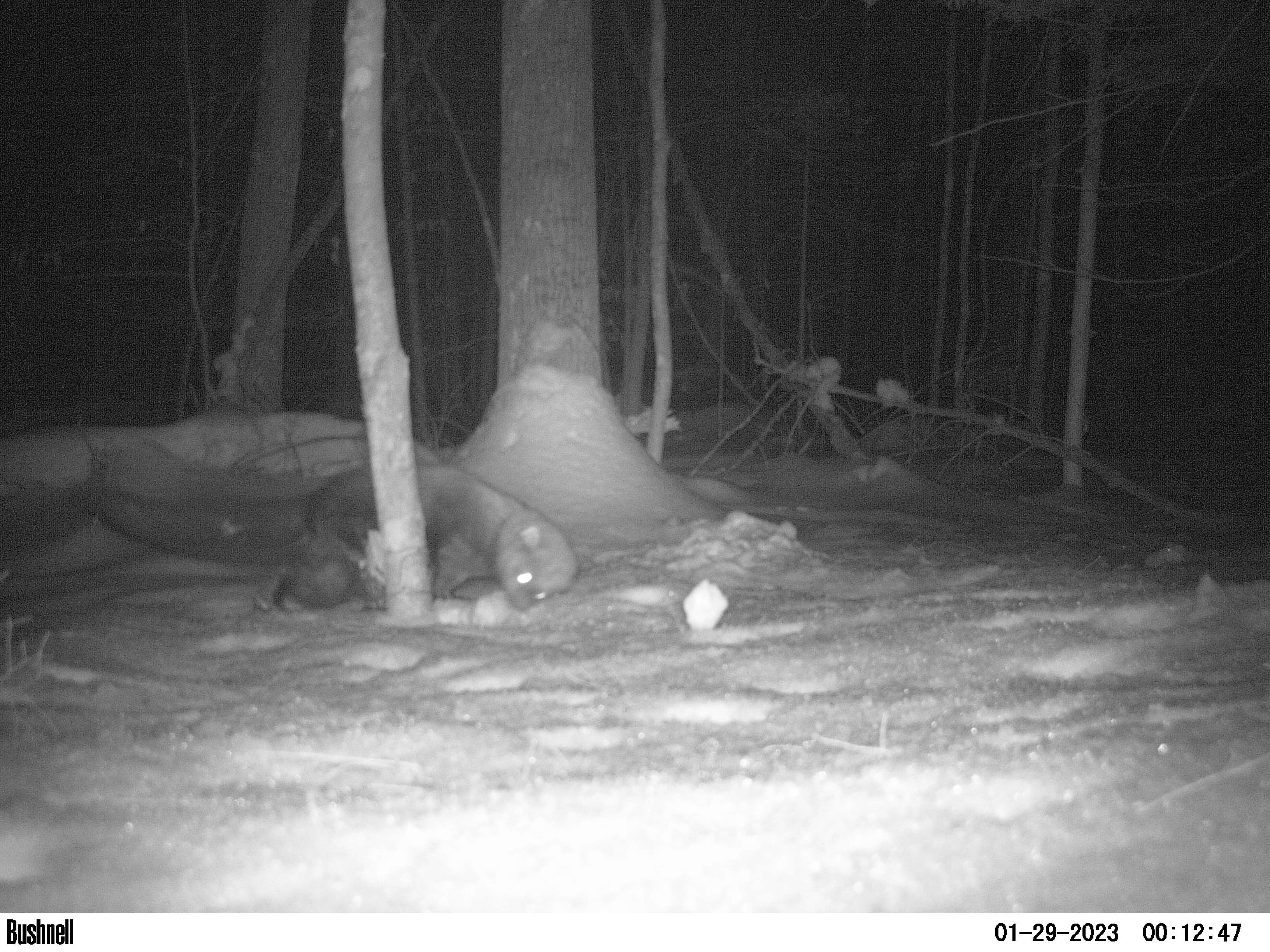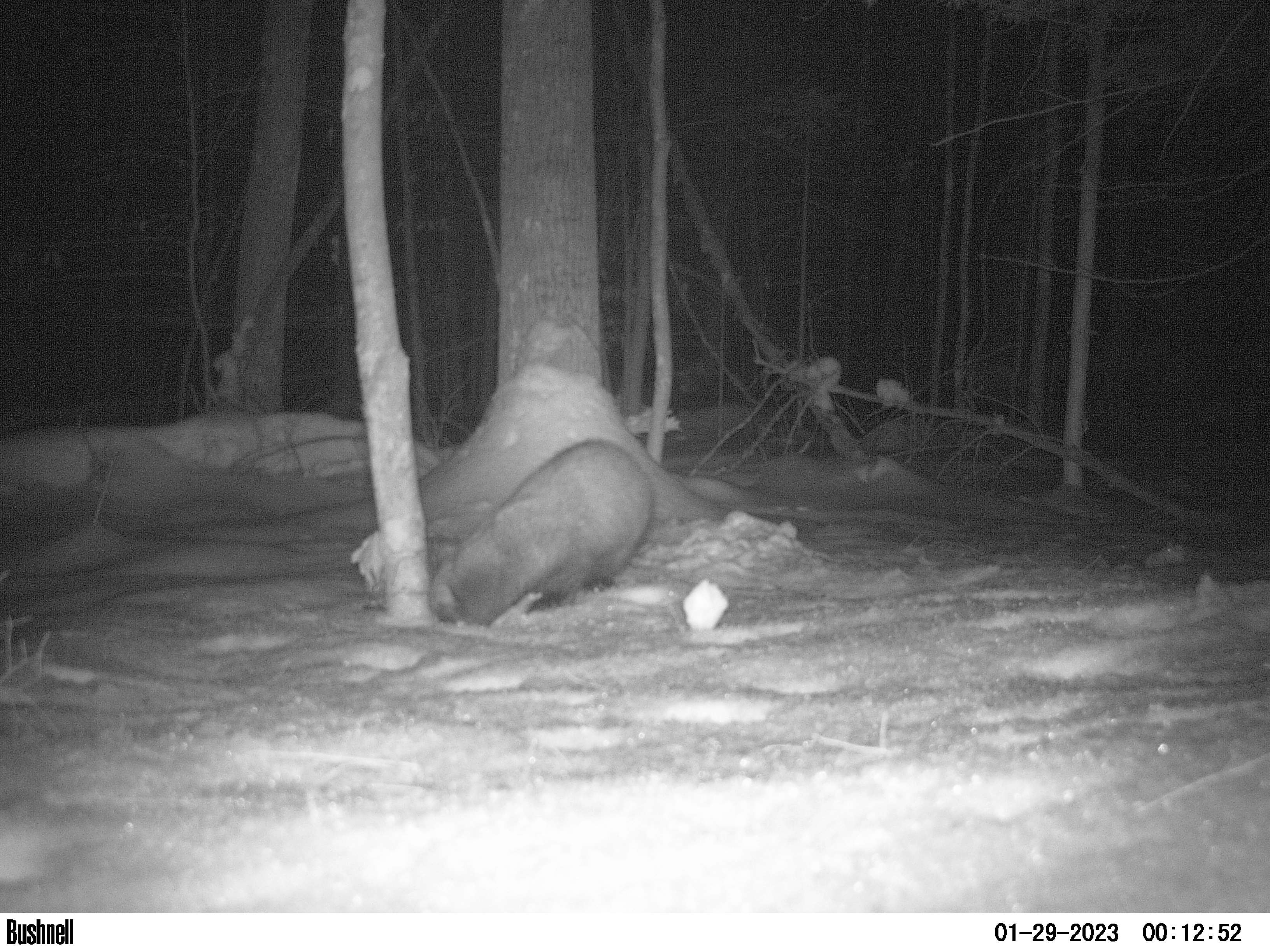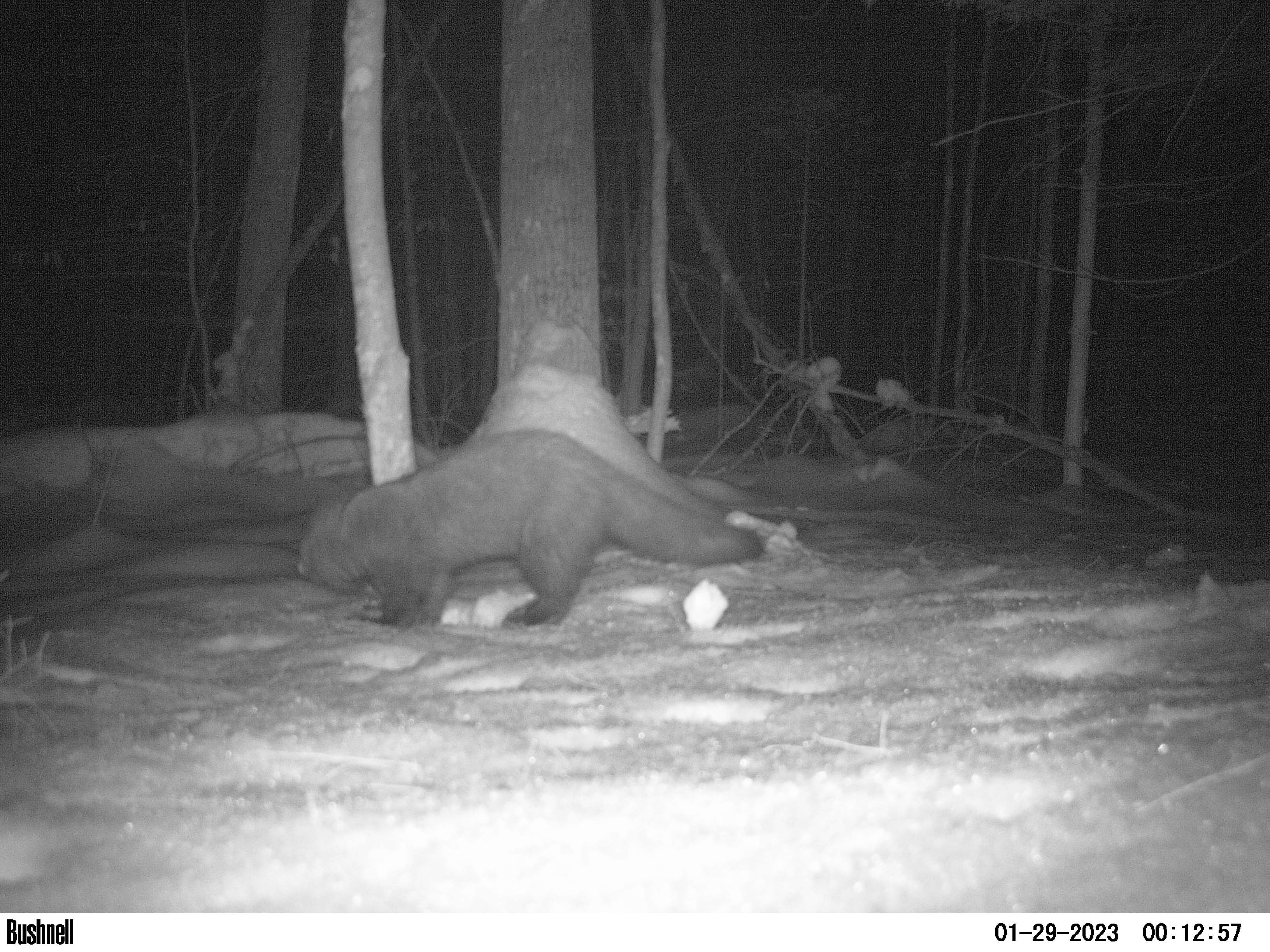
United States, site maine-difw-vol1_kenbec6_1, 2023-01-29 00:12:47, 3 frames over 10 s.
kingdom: Animalia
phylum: Chordata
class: Mammalia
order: Carnivora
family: Mustelidae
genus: Pekania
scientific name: Pekania pennanti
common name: fisher